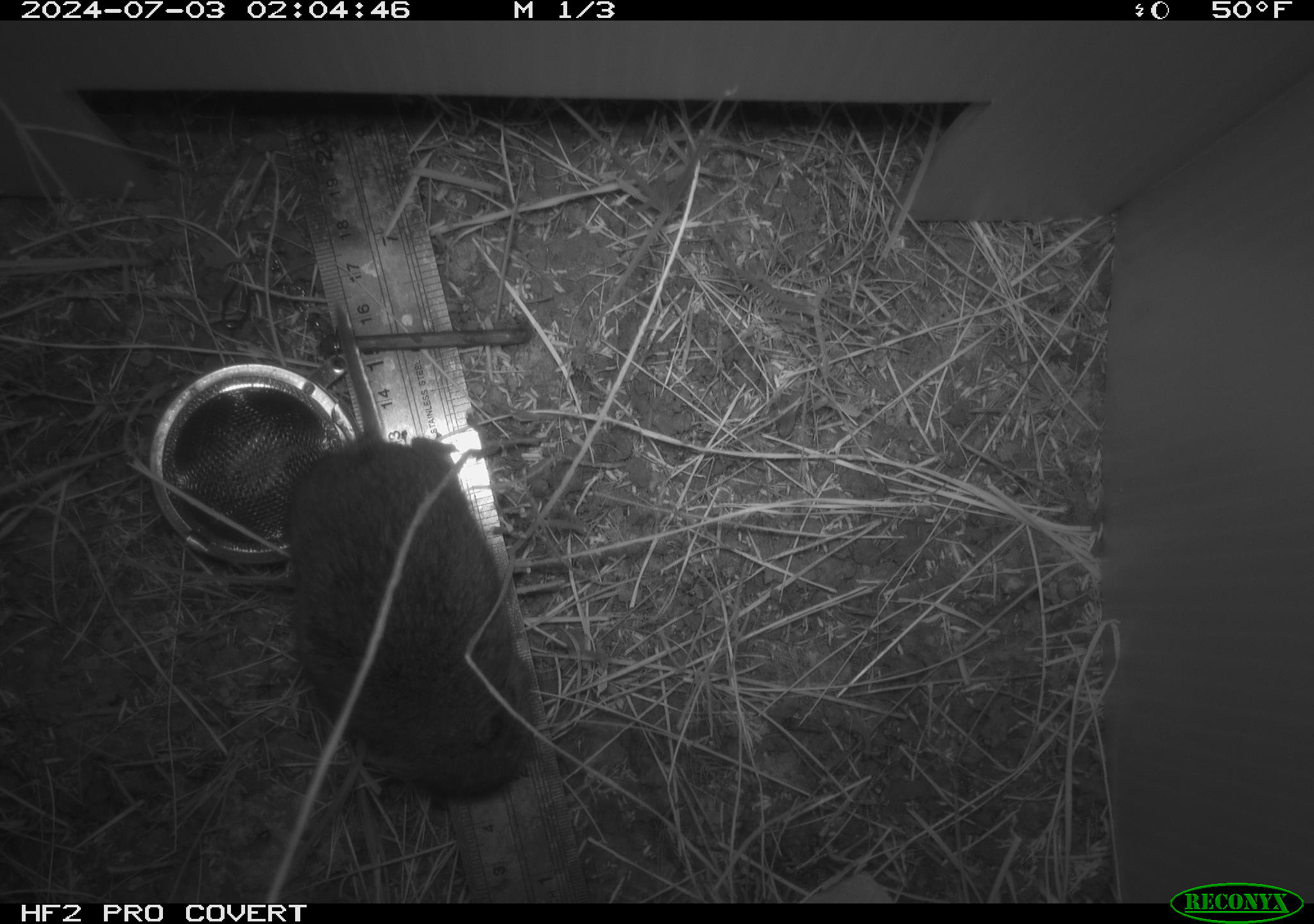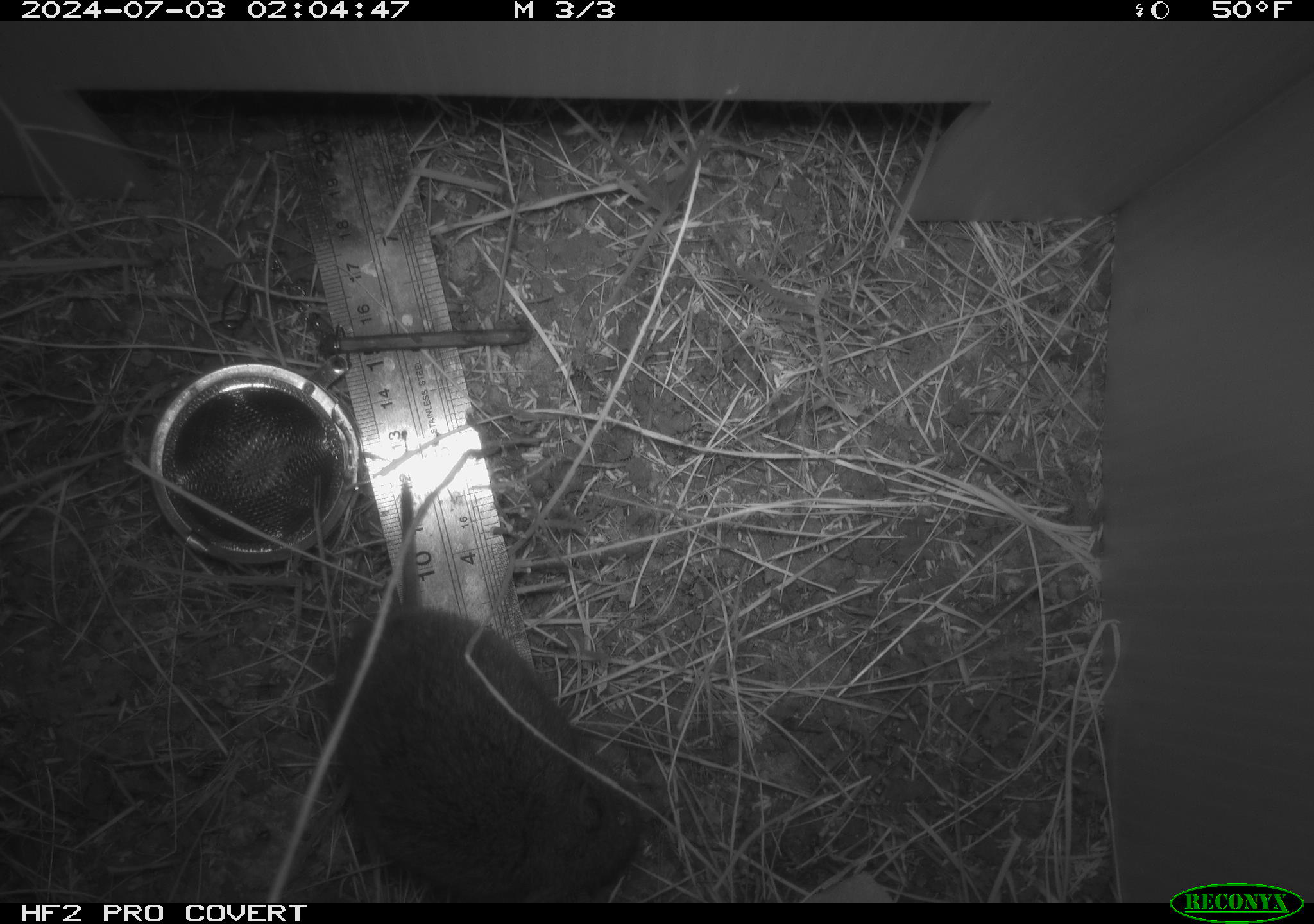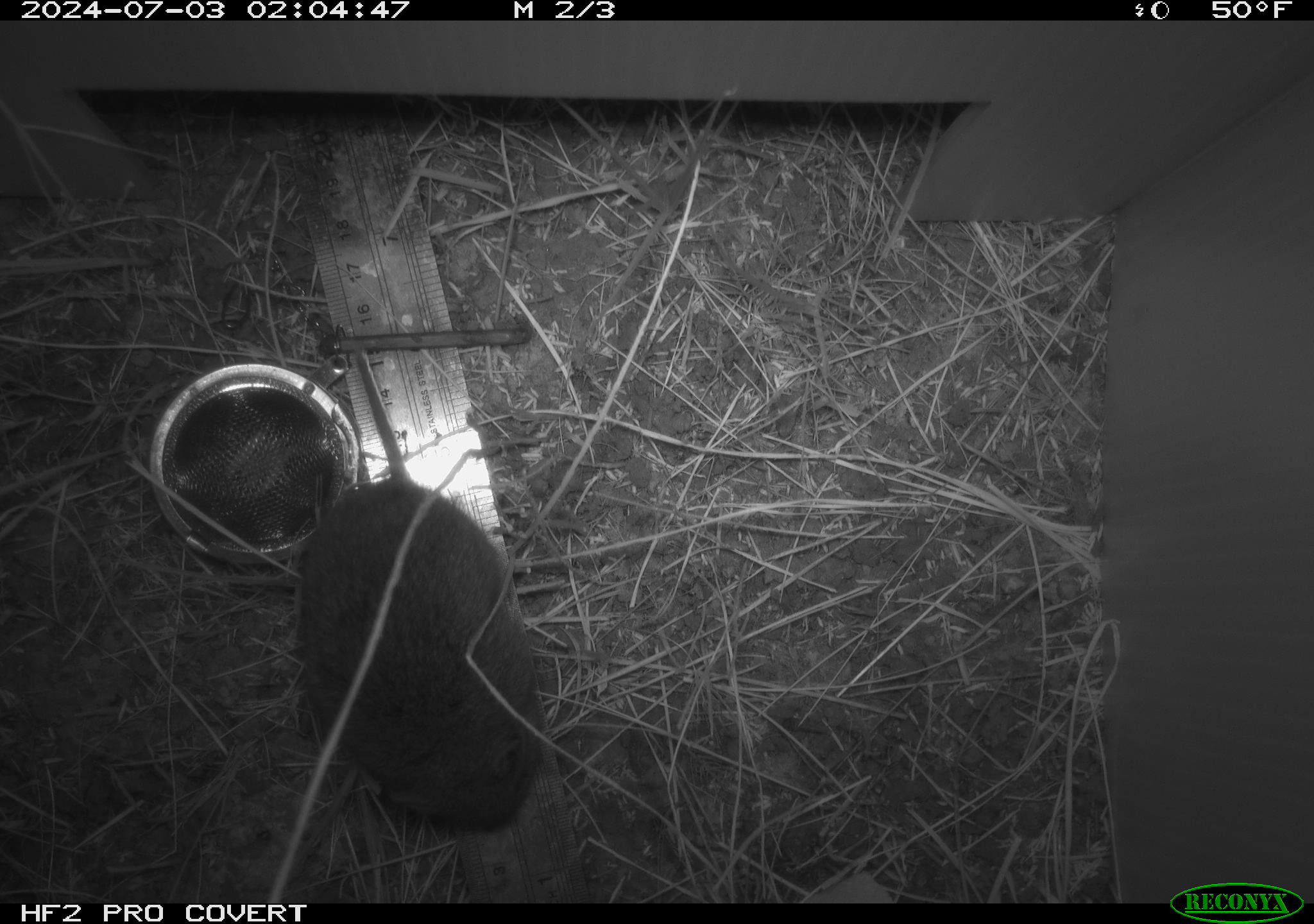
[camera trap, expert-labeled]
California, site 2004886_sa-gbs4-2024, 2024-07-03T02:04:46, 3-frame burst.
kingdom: Animalia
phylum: Chordata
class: Mammalia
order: Rodentia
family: Cricetidae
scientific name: Arvicolinae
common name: voles, lemmings, and muskrats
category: arvicolinae subfamily